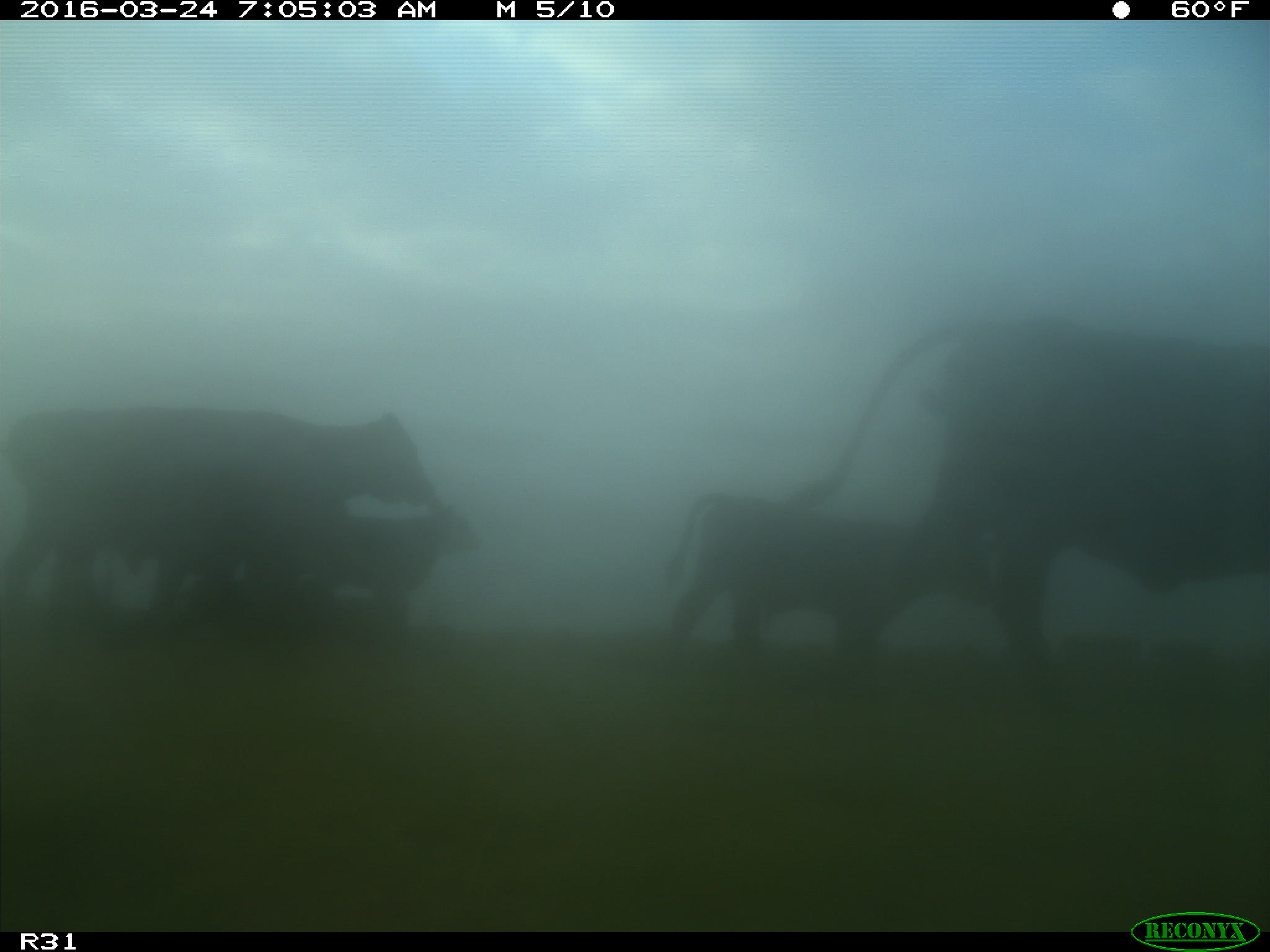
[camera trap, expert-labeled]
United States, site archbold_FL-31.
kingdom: Animalia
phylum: Chordata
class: Mammalia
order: Artiodactyla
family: Bovidae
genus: Bos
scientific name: Bos taurus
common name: domestic cow